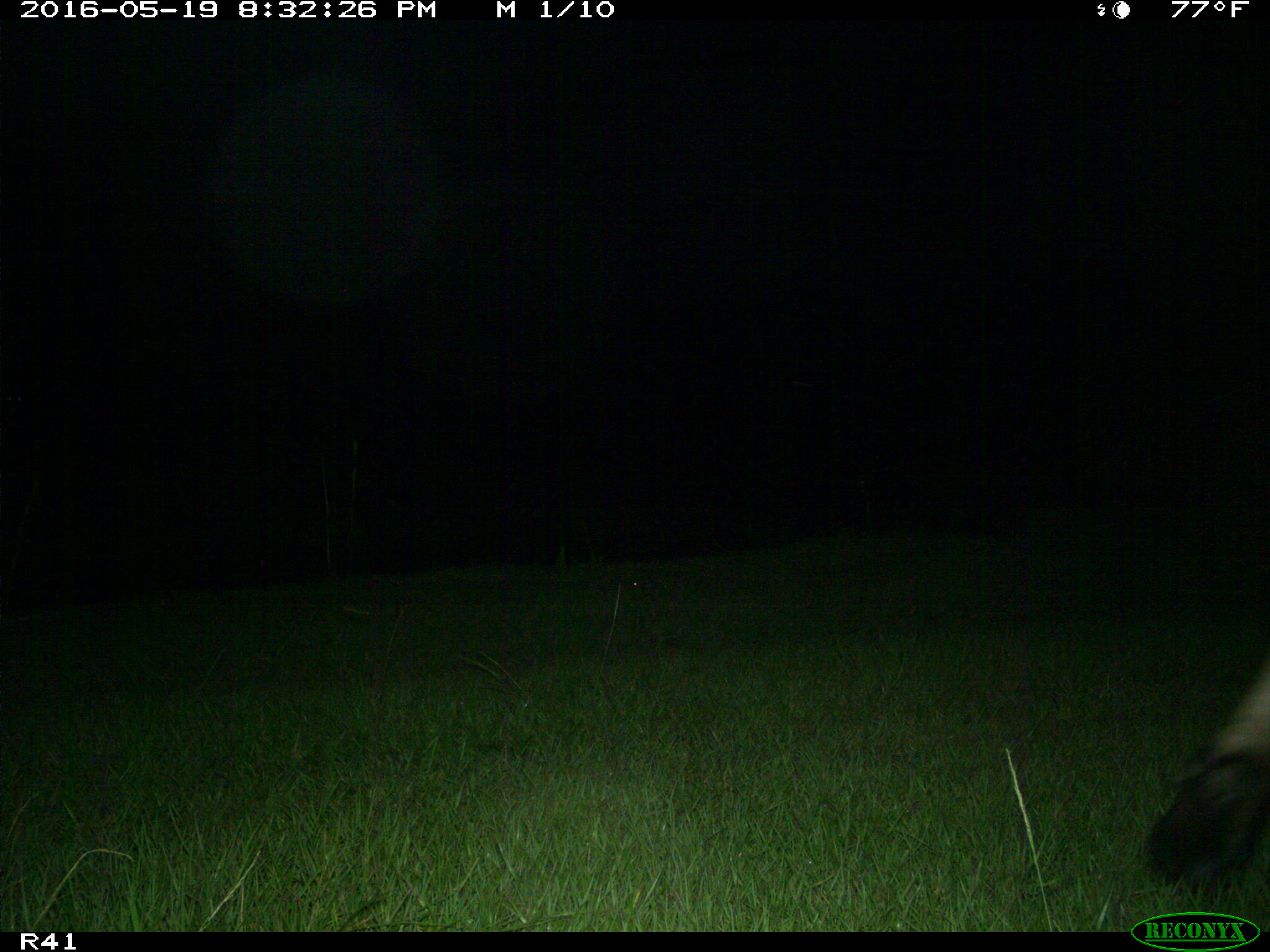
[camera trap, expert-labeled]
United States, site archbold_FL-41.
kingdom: Animalia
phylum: Chordata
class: Mammalia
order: Artiodactyla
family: Bovidae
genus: Bos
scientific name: Bos taurus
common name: domestic cow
Bos taurus (domestic cow).